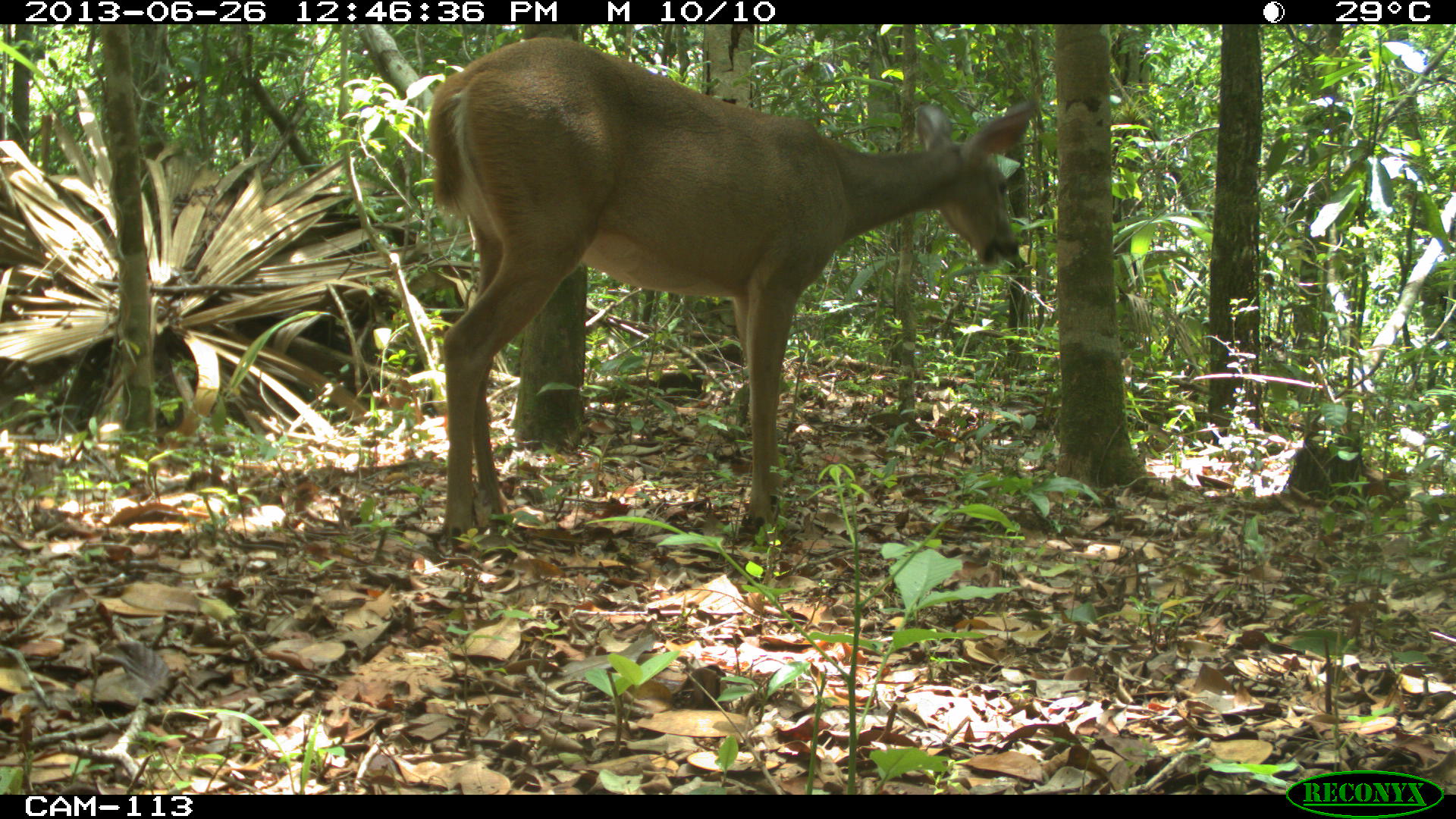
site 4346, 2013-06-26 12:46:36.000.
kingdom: Animalia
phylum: Chordata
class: Mammalia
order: Artiodactyla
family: Cervidae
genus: Odocoileus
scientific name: Odocoileus virginianus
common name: white-tailed deer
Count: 1.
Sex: female.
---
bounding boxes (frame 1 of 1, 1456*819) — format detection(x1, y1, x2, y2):
odocoileus virginianus: detection(425, 33, 1038, 545)